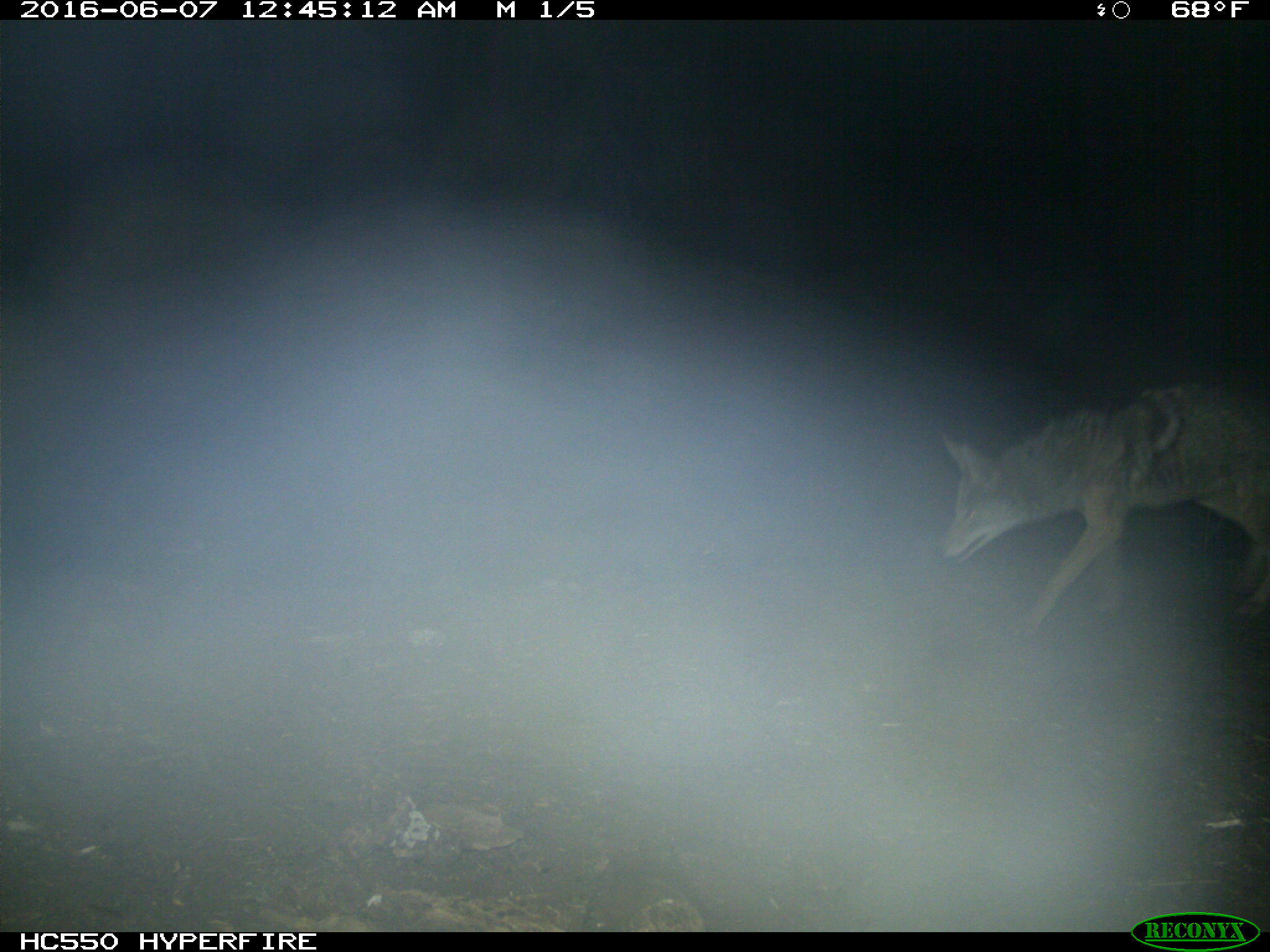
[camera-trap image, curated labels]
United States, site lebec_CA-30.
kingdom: Animalia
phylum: Chordata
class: Mammalia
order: Carnivora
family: Canidae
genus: Canis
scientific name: Canis latrans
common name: coyote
Canis latrans (coyote).